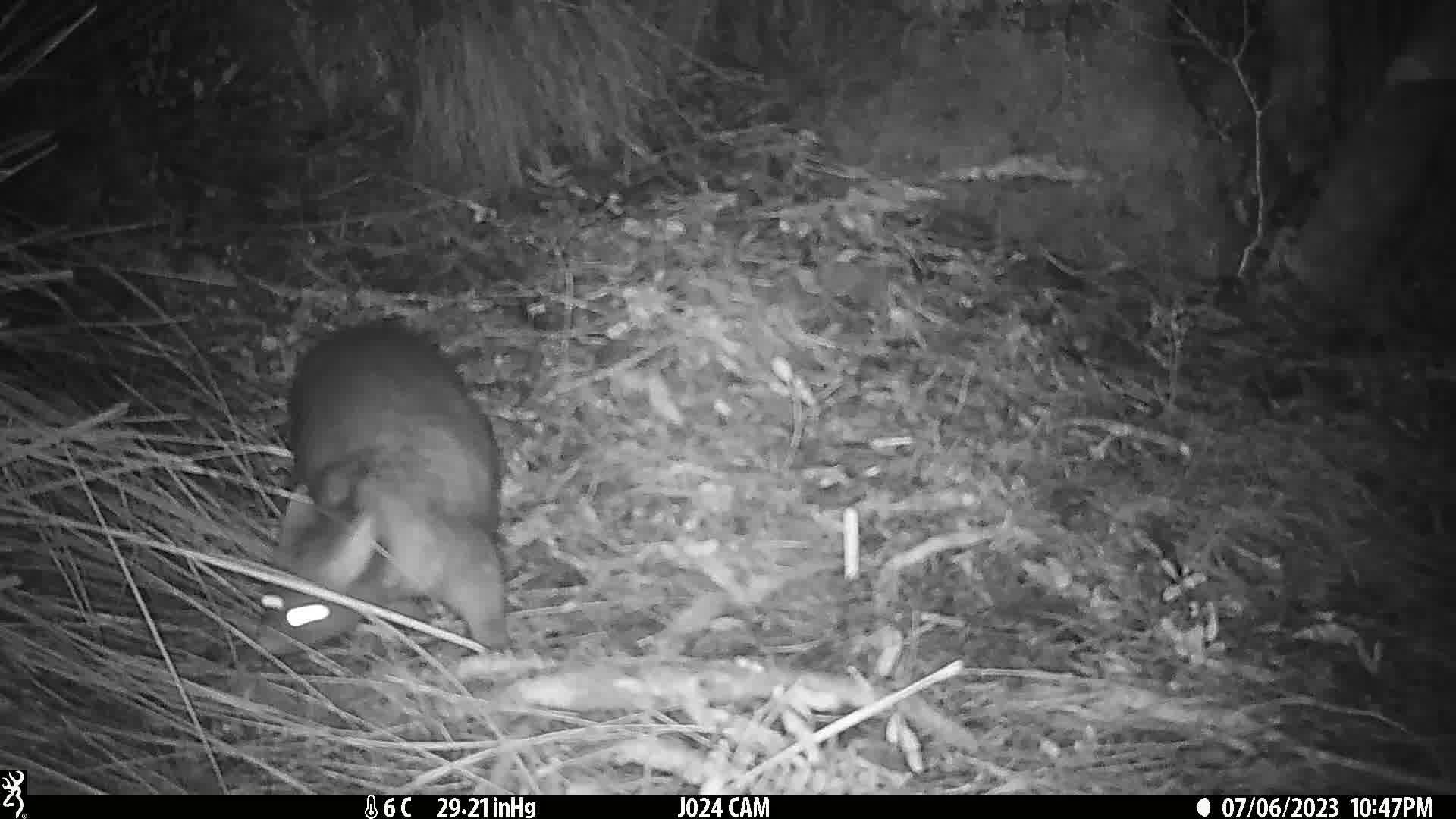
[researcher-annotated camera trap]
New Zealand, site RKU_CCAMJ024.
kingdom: Animalia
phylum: Chordata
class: Mammalia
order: Diprotodontia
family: Phalangeridae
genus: Trichosurus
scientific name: Trichosurus vulpecula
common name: common brushtail possum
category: possum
Possum (common brushtail possum) (Trichosurus vulpecula).